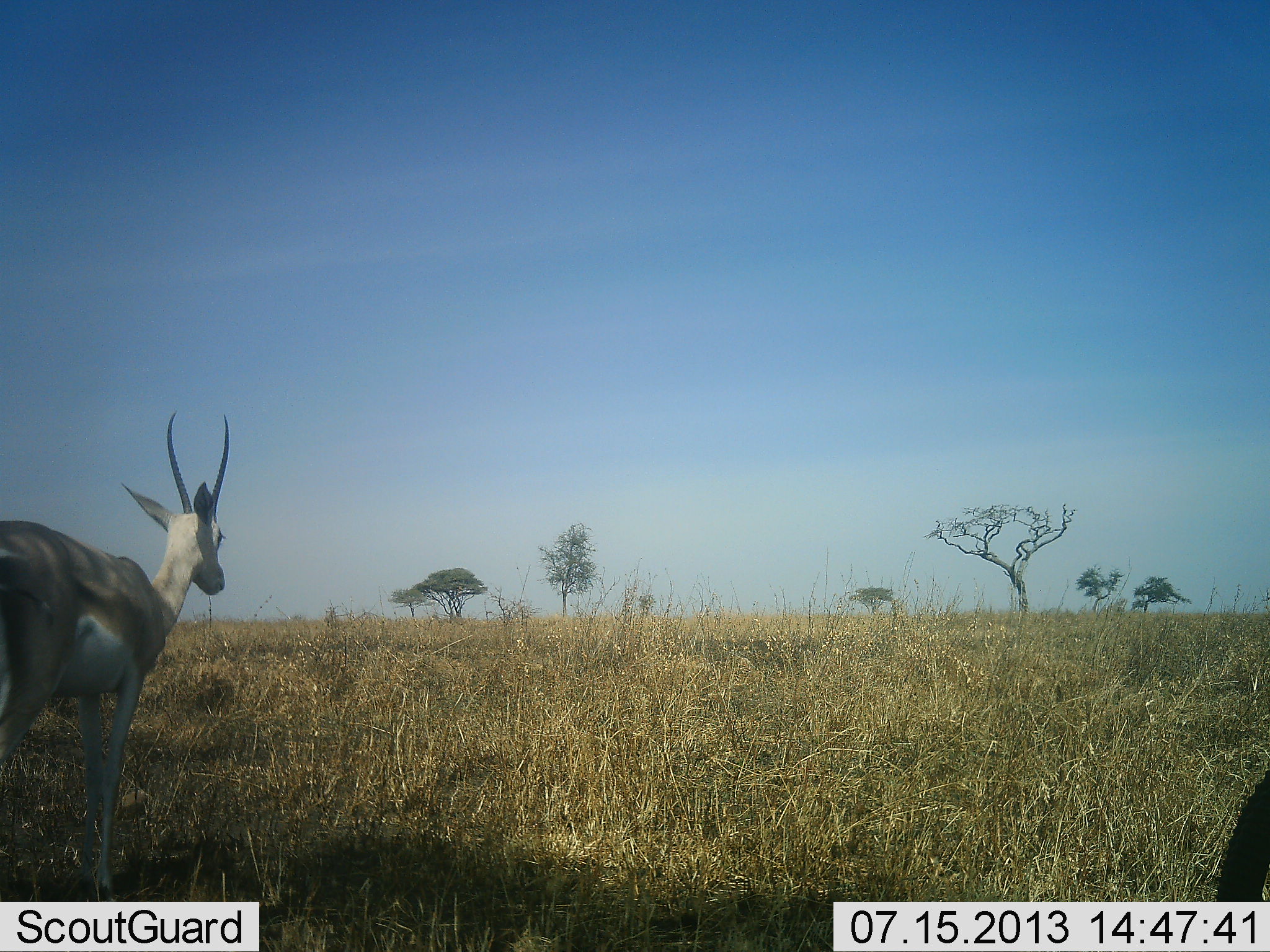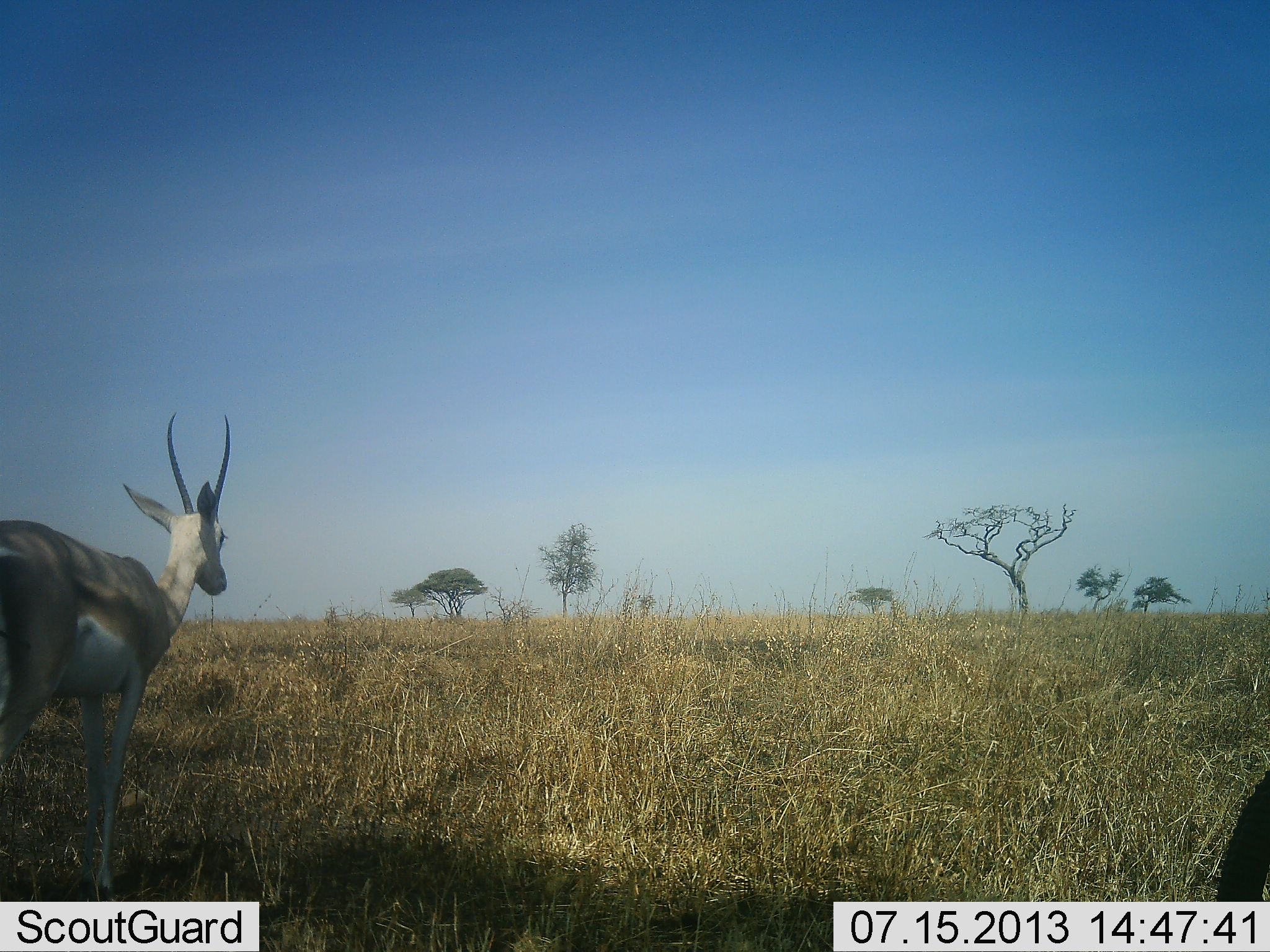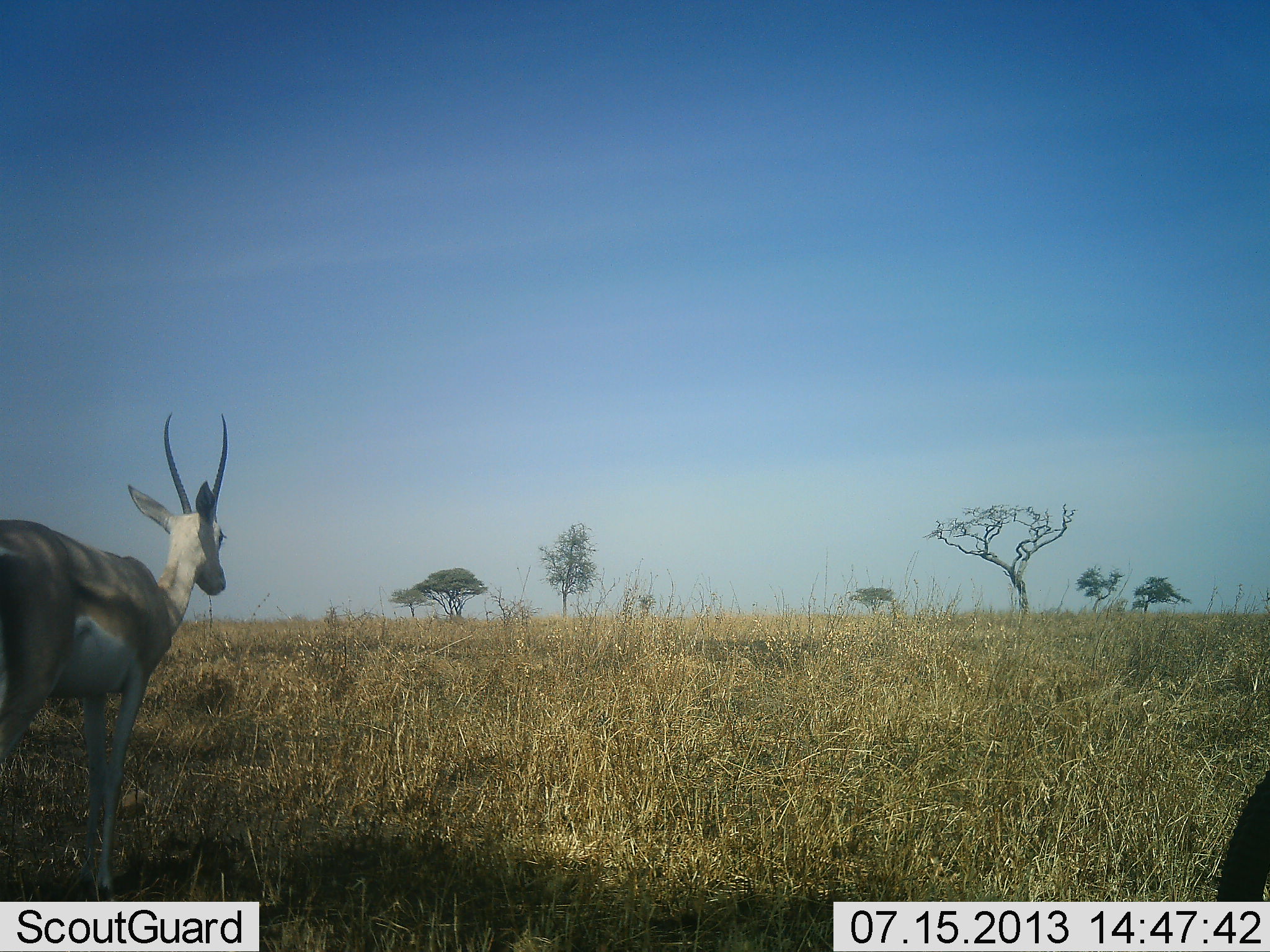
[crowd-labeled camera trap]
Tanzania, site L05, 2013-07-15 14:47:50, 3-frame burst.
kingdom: Animalia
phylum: Chordata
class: Mammalia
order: Artiodactyla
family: Bovidae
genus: Nanger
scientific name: Nanger granti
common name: grant's gazelle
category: gazellegrants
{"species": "gazellegrants (grant's gazelle) (Nanger granti)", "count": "1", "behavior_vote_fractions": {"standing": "91%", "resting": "0%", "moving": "14%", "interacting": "0%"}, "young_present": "0%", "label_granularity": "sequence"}